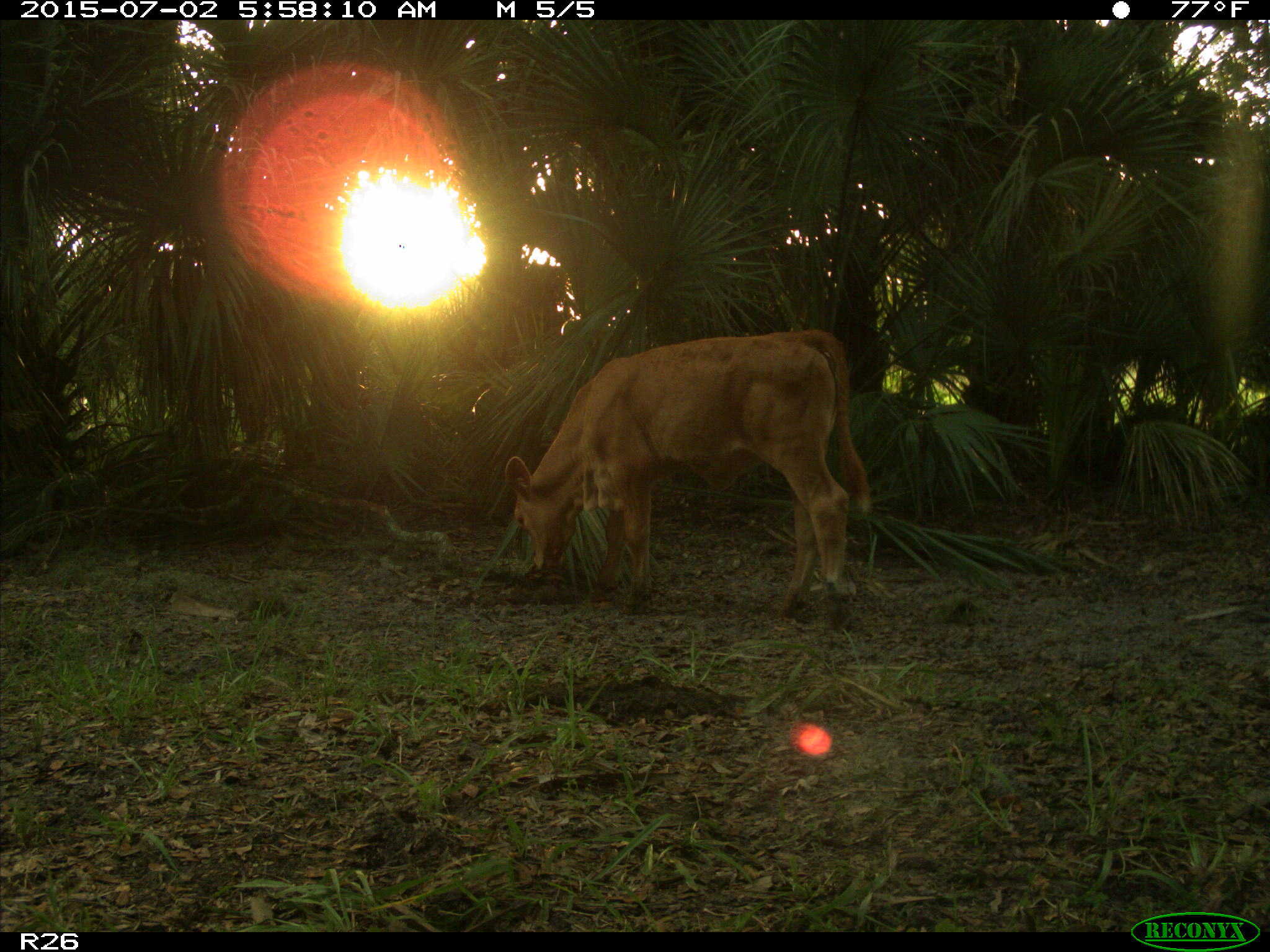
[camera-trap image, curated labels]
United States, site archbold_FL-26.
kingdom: Animalia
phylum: Chordata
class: Mammalia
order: Artiodactyla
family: Bovidae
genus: Bos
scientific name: Bos taurus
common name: domestic cow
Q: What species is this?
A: Bos taurus (domestic cow).